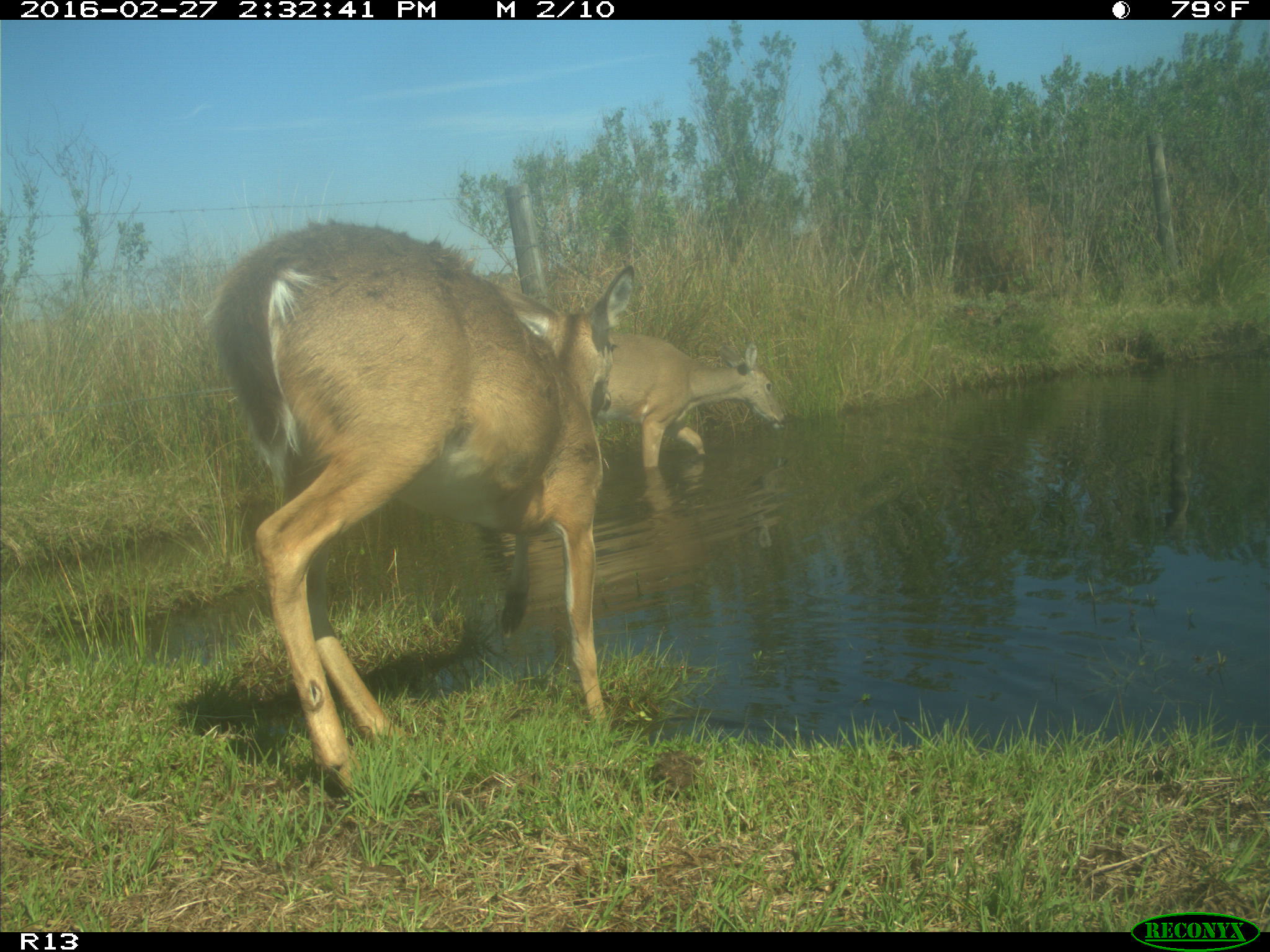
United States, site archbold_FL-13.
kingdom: Animalia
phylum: Chordata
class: Mammalia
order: Artiodactyla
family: Cervidae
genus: Odocoileus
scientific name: Odocoileus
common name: deer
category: unidentified deer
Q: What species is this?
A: Unidentified deer (deer) (Odocoileus).